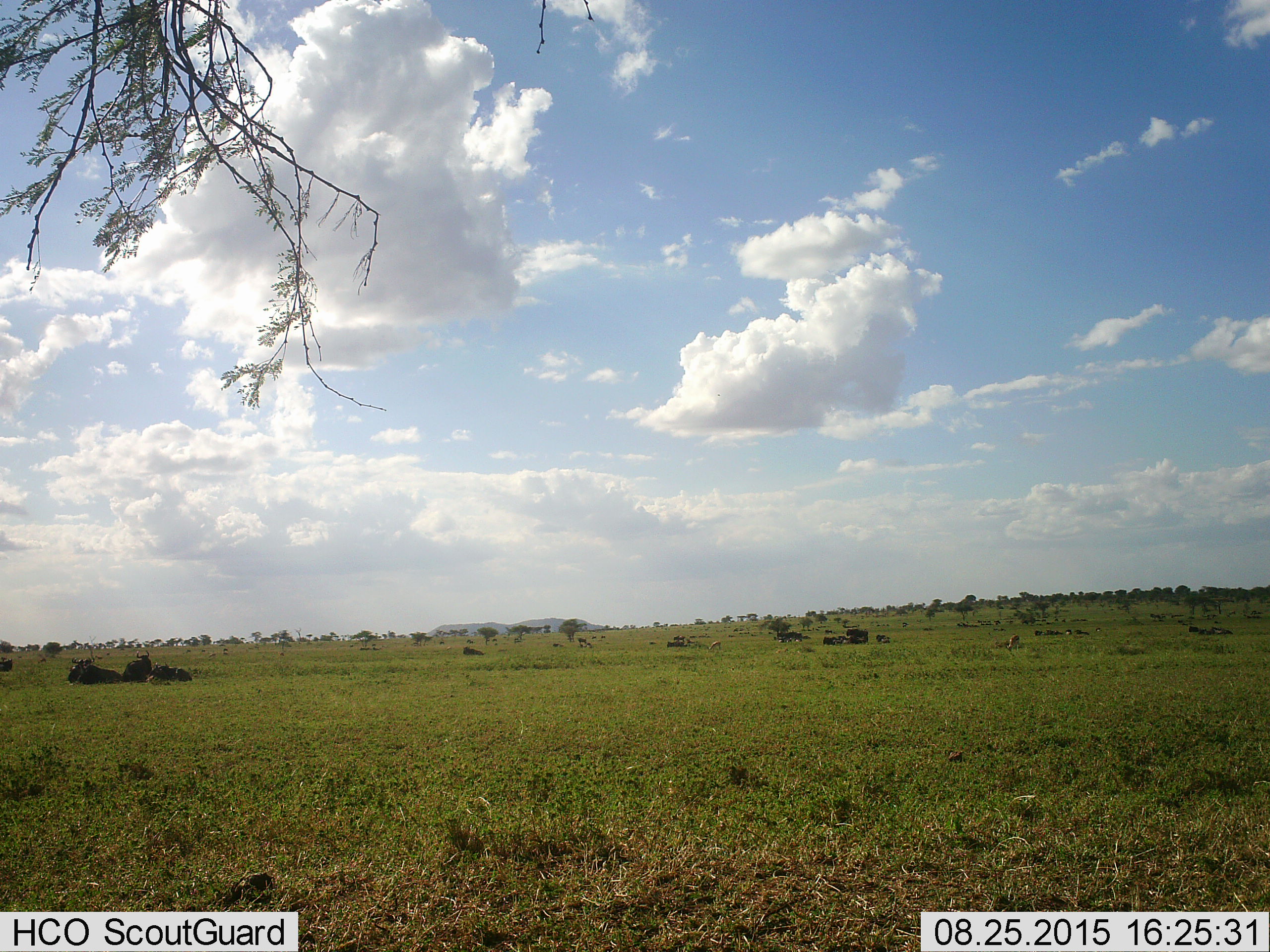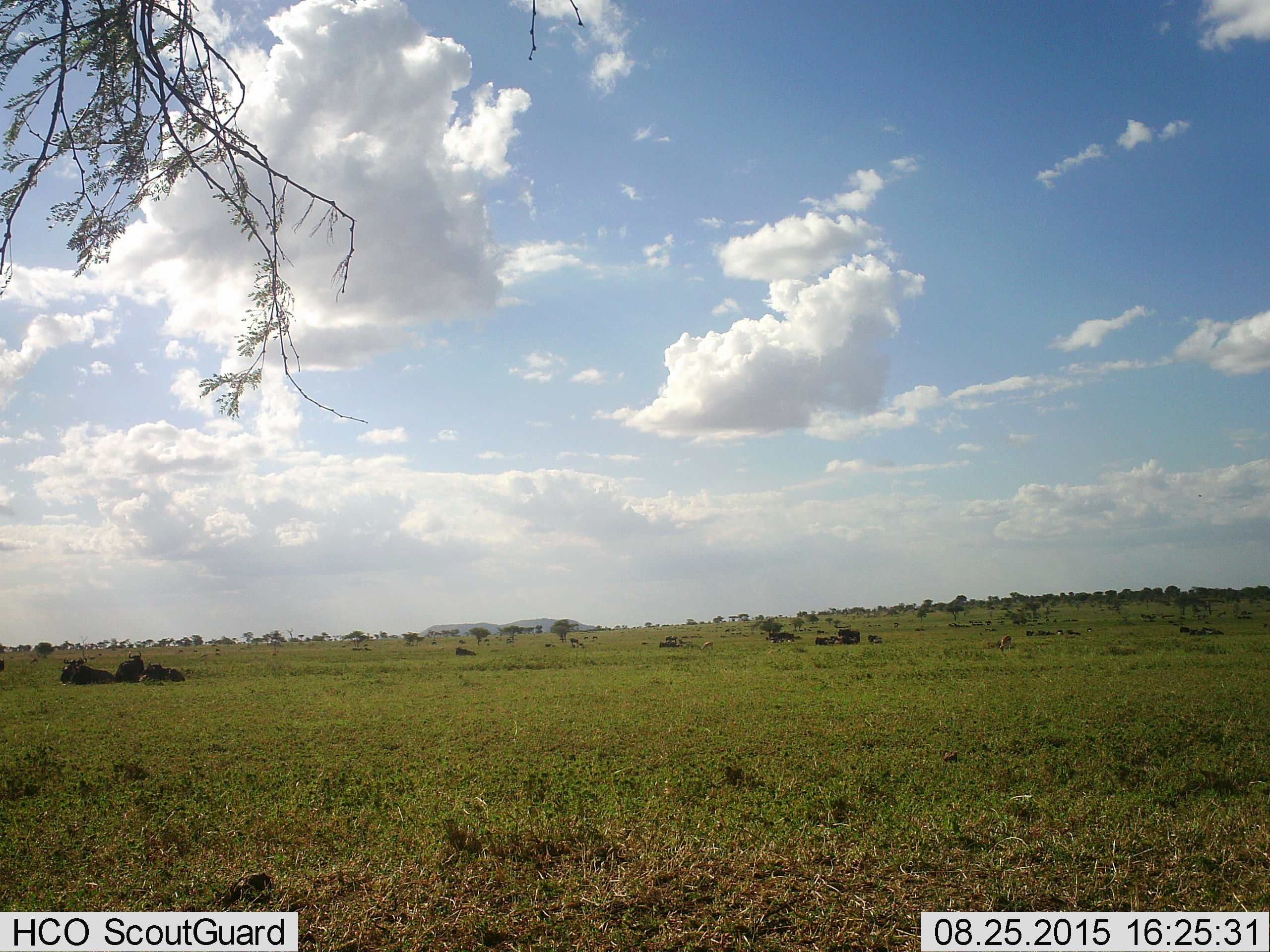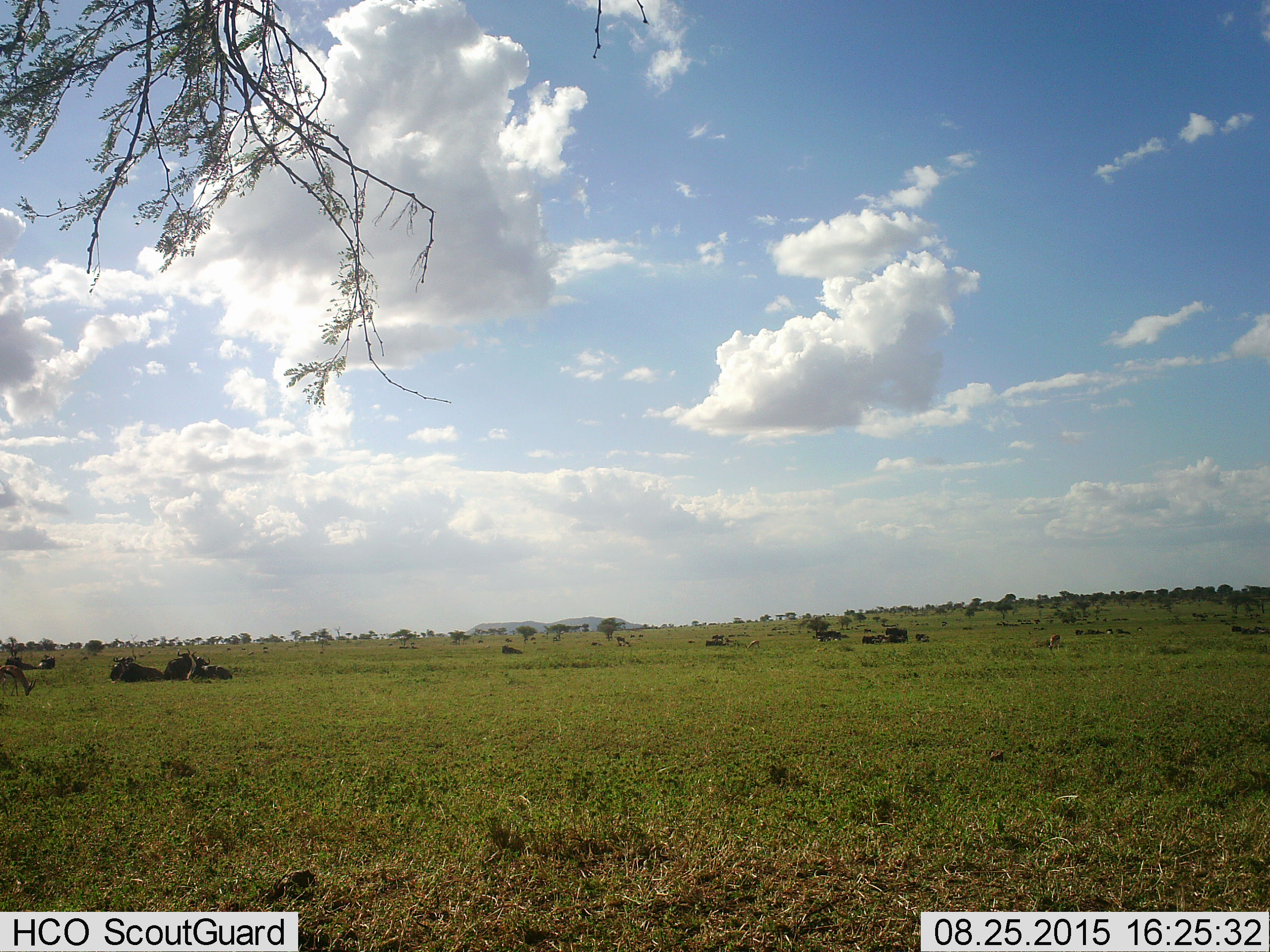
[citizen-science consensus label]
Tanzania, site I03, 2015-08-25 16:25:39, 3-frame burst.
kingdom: Animalia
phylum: Chordata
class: Mammalia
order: Artiodactyla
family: Bovidae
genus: Eudorcas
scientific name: Eudorcas thomsonii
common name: thomson's gazelle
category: gazellethomsons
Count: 3.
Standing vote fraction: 57%.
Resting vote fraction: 29%.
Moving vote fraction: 14%.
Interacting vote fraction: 0%.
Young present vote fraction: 0%.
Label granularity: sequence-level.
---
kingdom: Animalia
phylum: Chordata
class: Mammalia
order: Artiodactyla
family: Bovidae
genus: Connochaetes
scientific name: Connochaetes taurinus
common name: blue wildebeest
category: wildebeest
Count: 11-50.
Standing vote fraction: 50%.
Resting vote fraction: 100%.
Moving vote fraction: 0%.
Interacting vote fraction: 0%.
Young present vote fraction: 17%.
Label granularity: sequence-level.